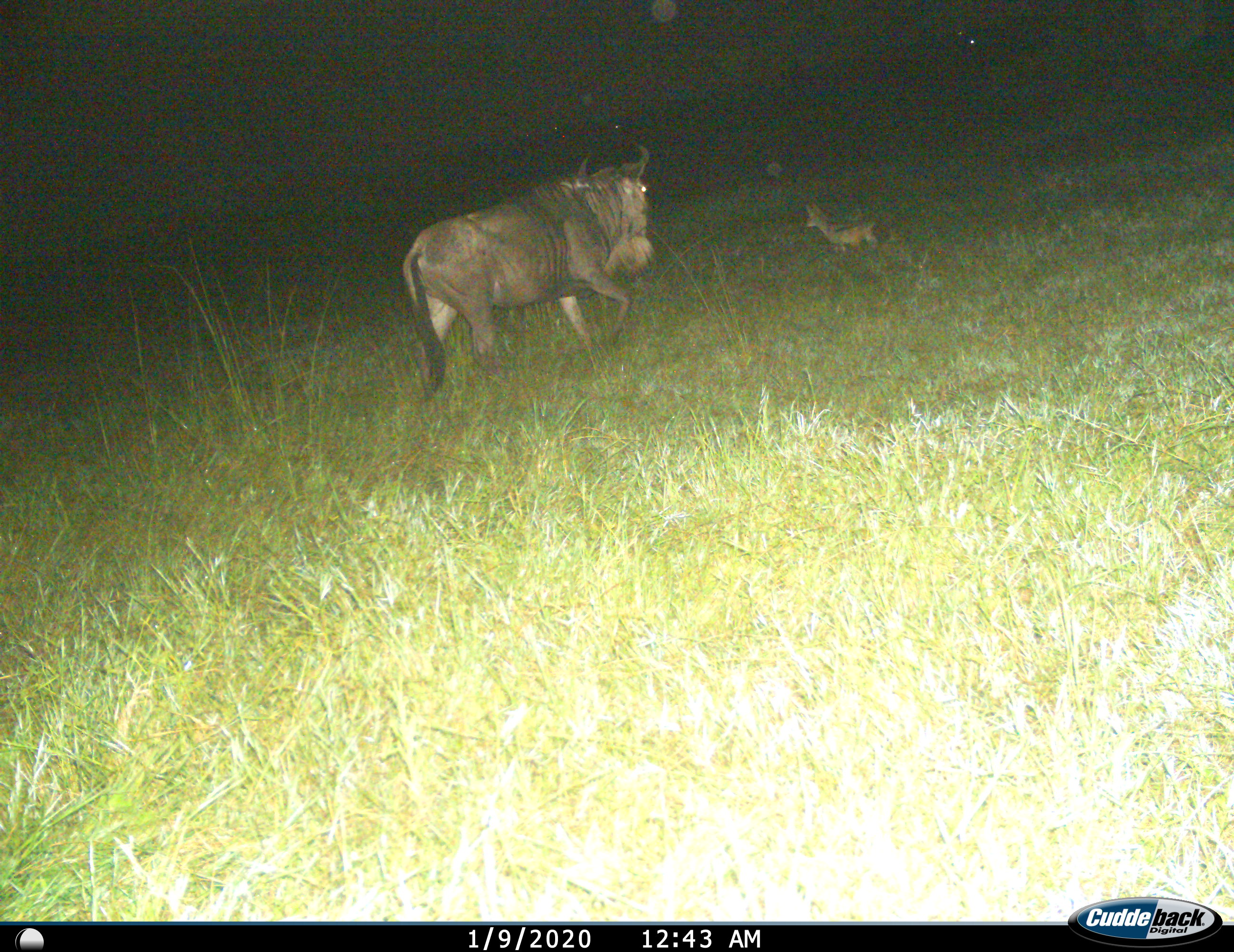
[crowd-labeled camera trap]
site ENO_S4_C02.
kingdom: Animalia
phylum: Chordata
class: Mammalia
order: Carnivora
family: Canidae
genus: Lupulella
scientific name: Lupulella mesomelas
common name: black-backed jackal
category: jackalblackbacked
Jackalblackbacked (black-backed jackal) (Lupulella mesomelas), count 1. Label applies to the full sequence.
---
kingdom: Animalia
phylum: Chordata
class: Mammalia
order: Artiodactyla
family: Bovidae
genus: Connochaetes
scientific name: Connochaetes taurinus taurinus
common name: blue wildebeest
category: wildebeestblue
Wildebeestblue (blue wildebeest) (Connochaetes taurinus taurinus), count 1. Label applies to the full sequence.